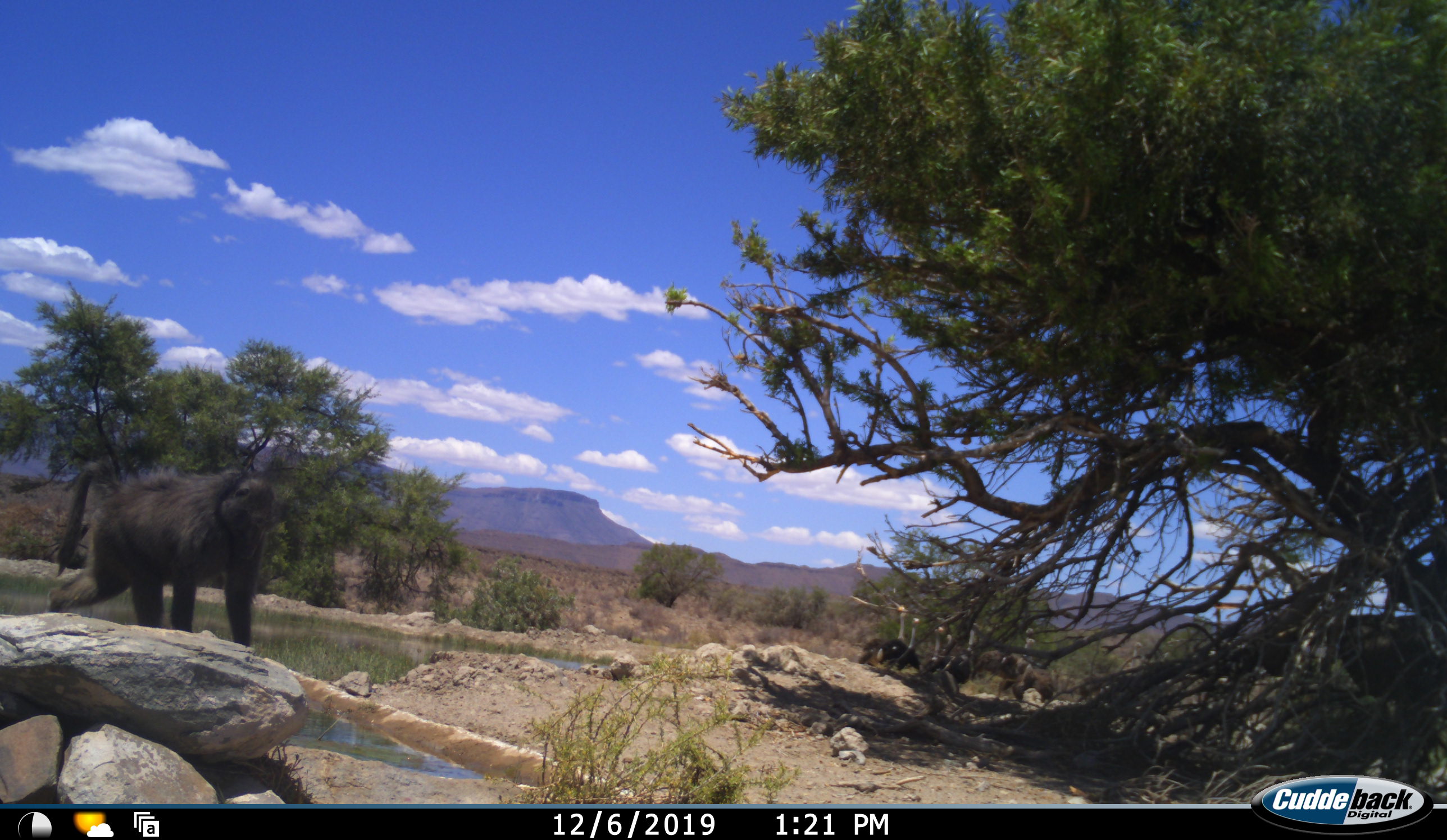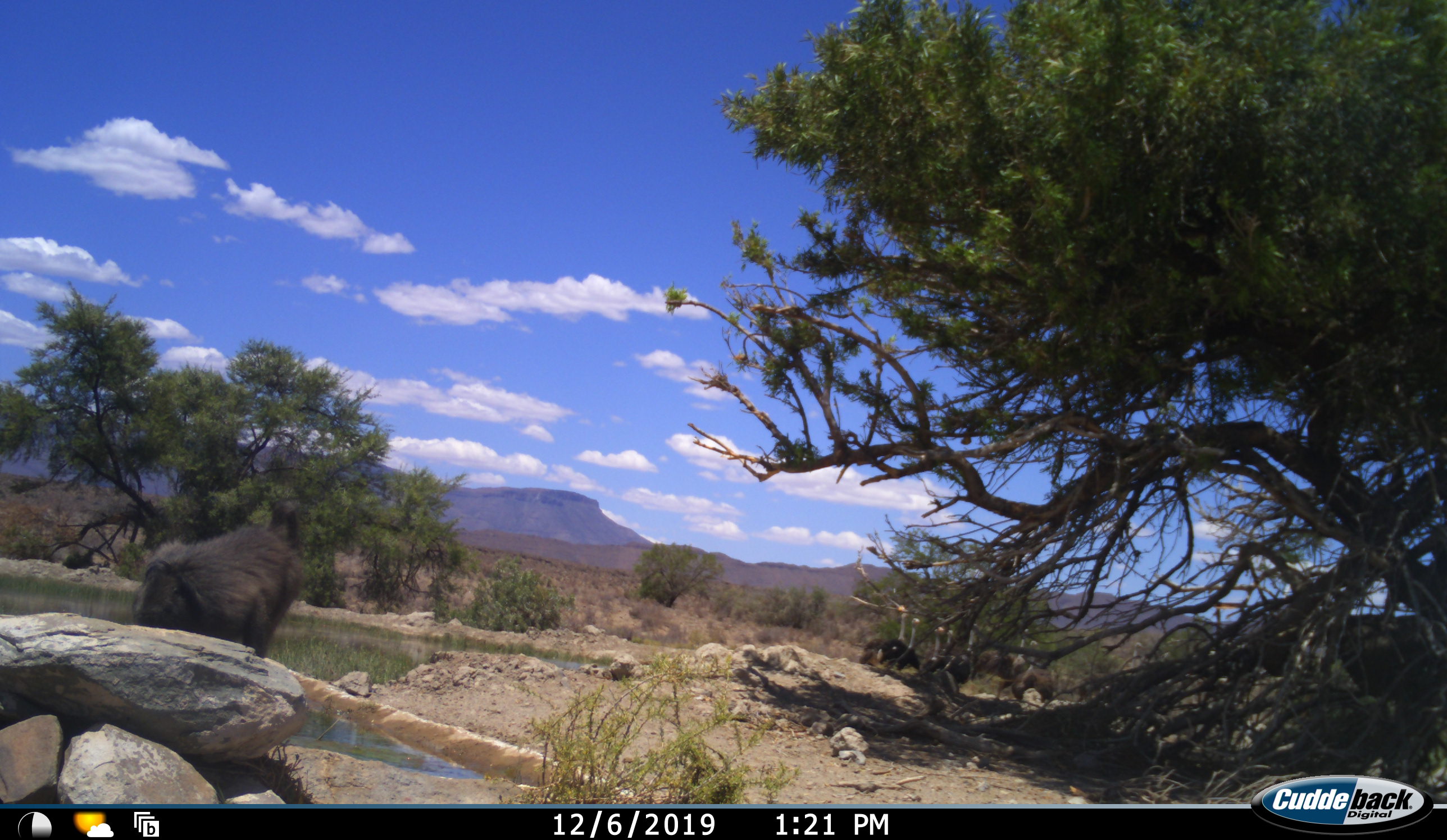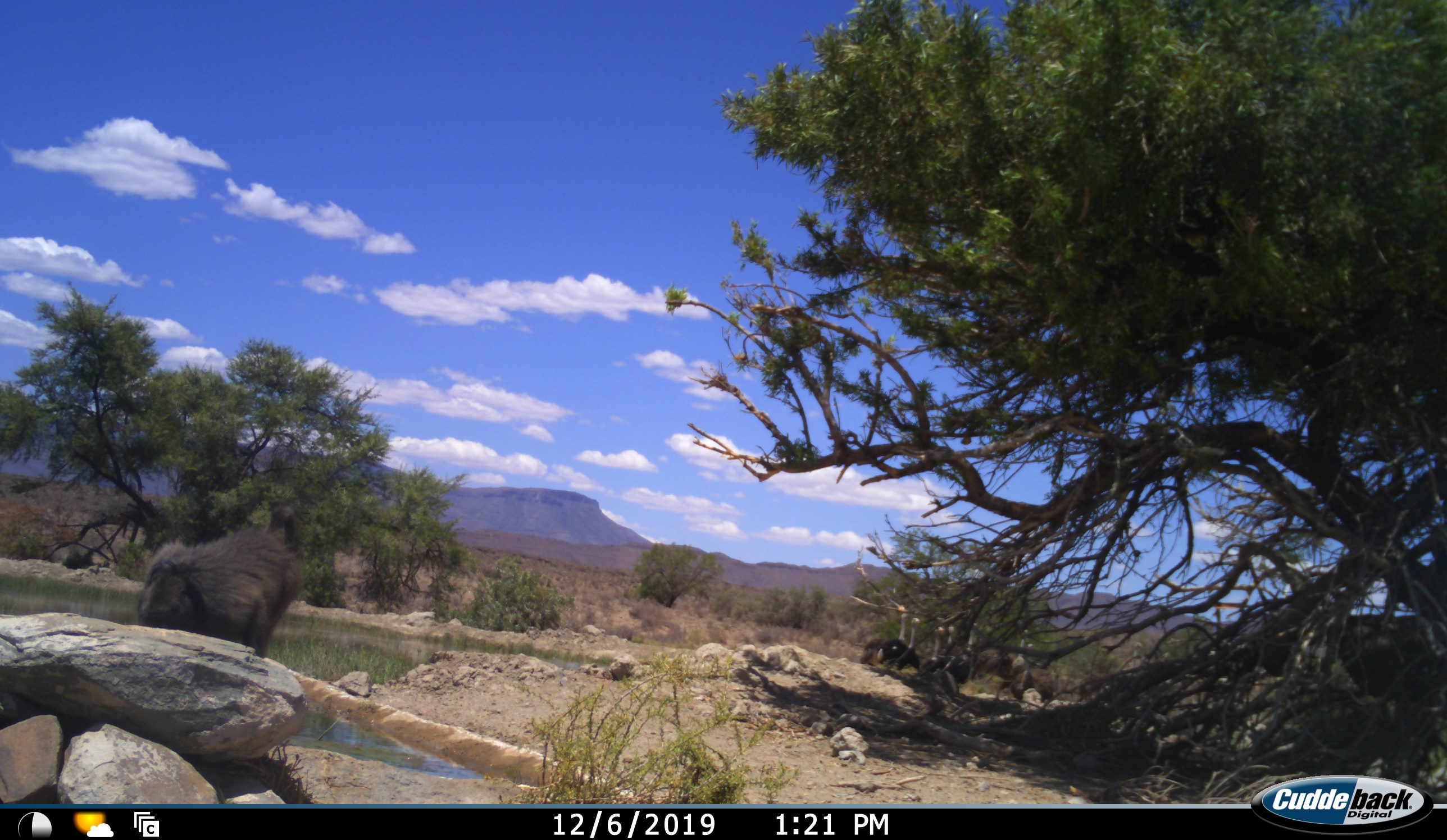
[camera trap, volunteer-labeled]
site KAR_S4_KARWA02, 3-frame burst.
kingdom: Animalia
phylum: Chordata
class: Aves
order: Struthioniformes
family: Struthionidae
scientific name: Struthionidae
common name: ostrich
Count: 7.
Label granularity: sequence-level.